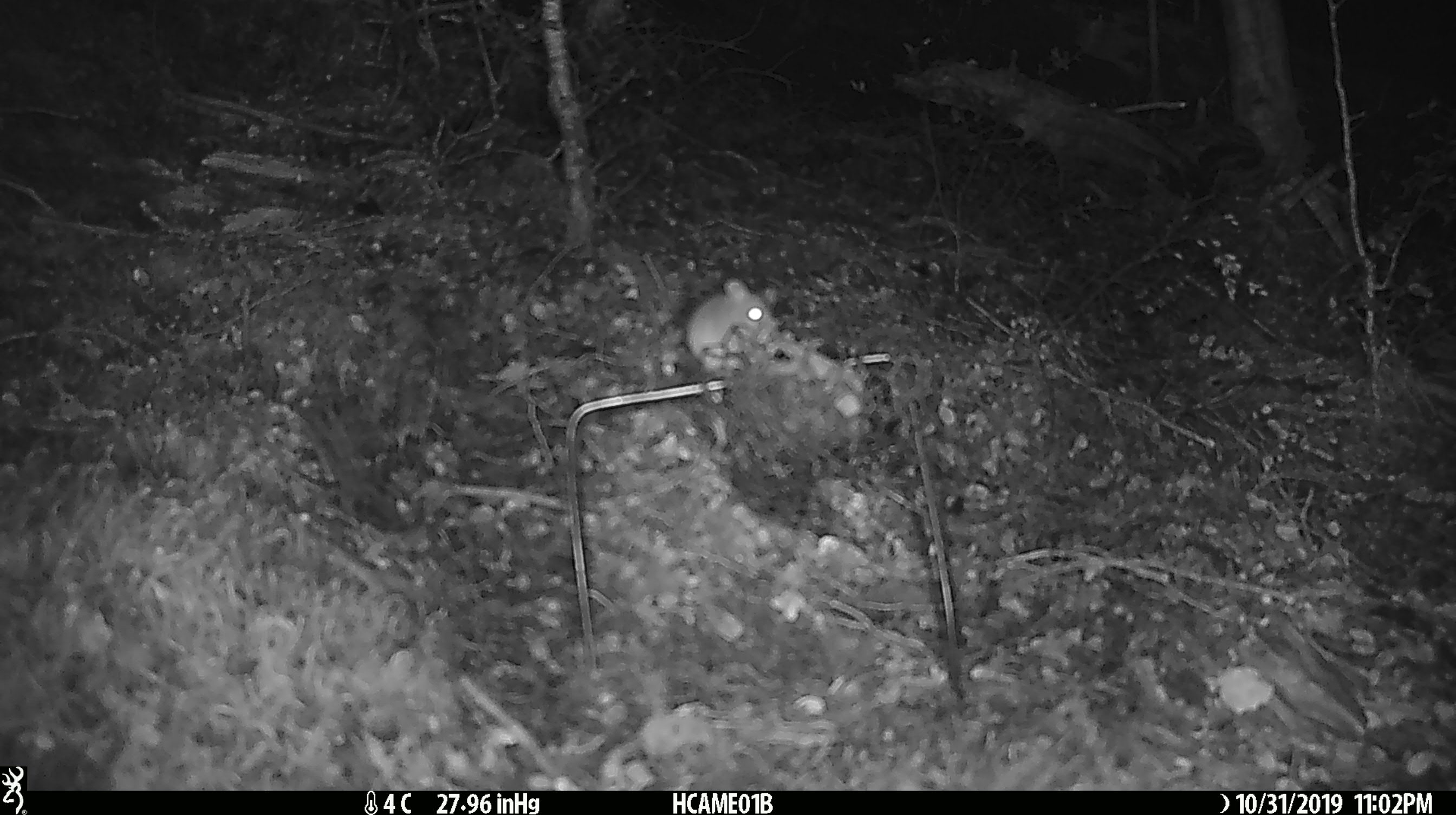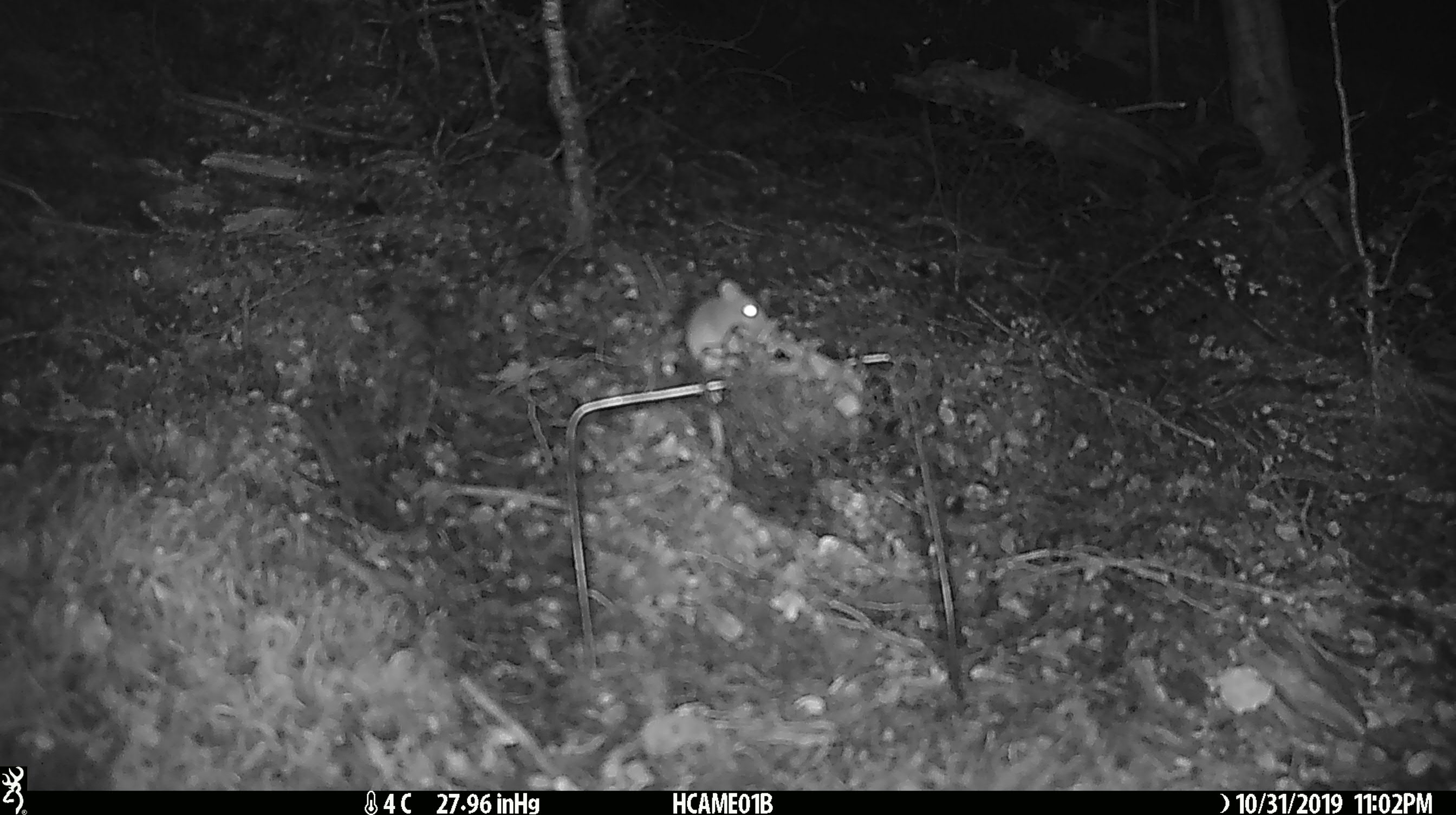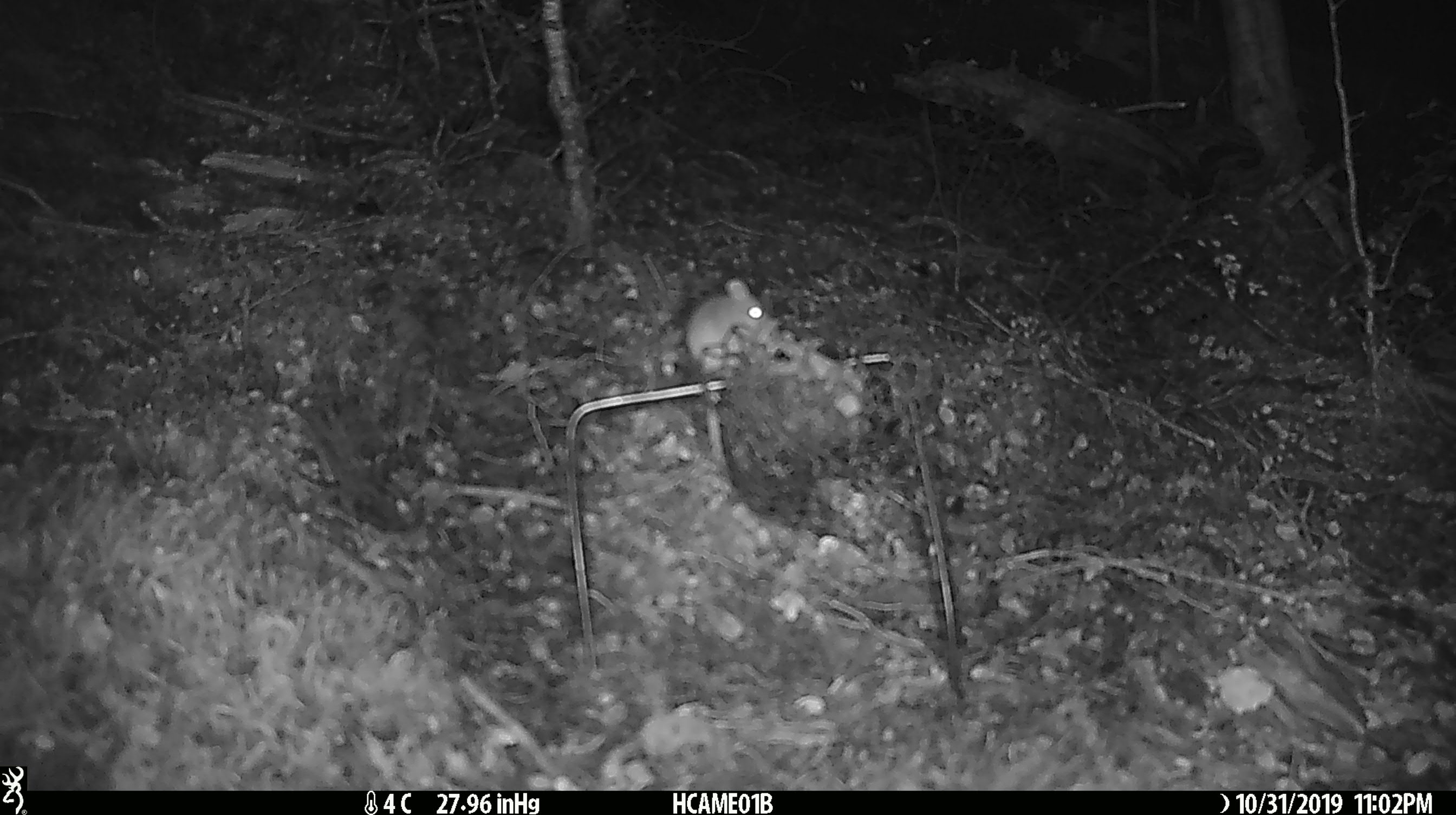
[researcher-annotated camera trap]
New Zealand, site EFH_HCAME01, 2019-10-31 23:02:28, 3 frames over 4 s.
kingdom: Animalia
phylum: Chordata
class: Mammalia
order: Rodentia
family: Muridae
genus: Mus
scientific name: Mus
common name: mouse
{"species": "mouse (Mus)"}